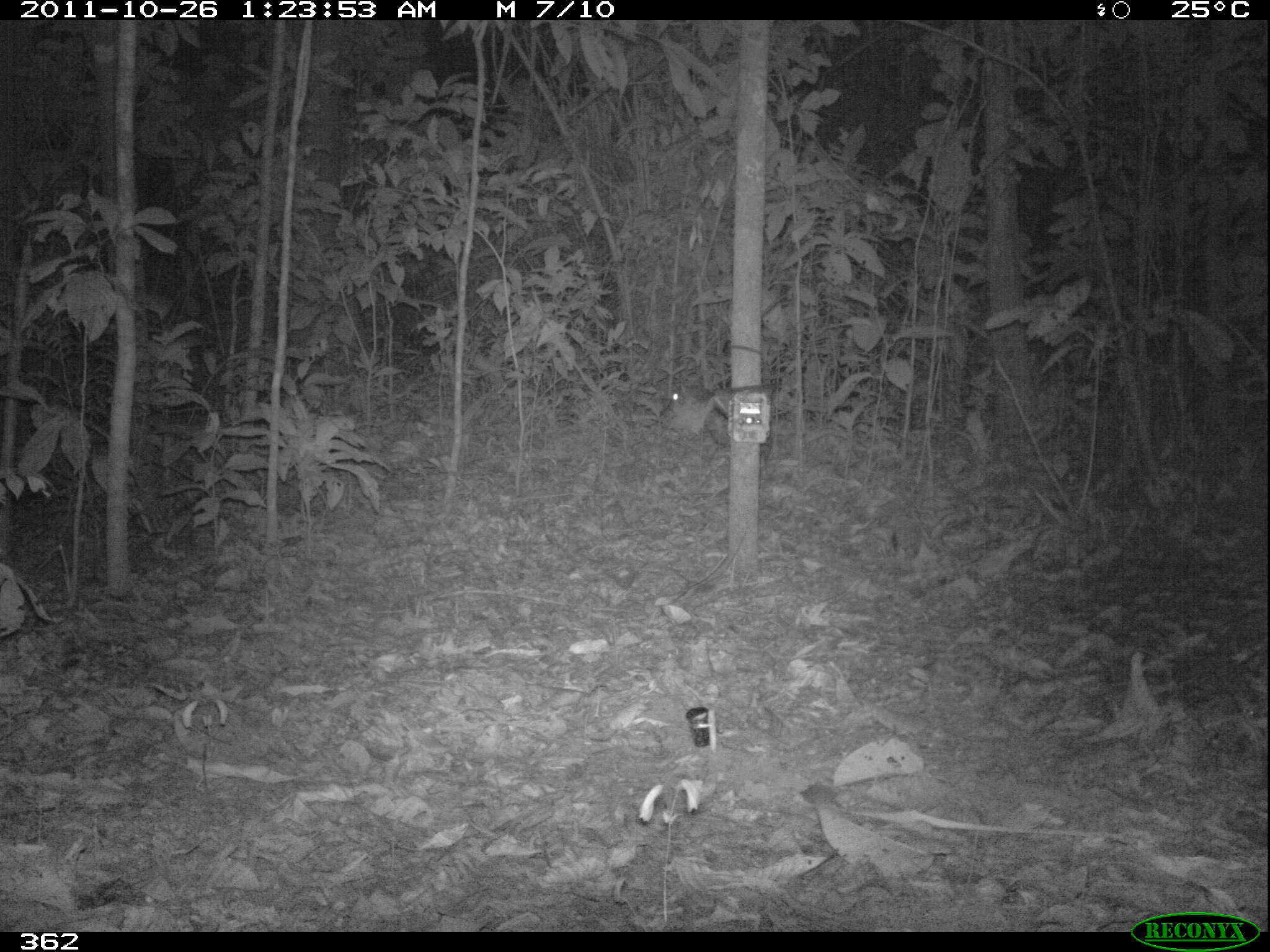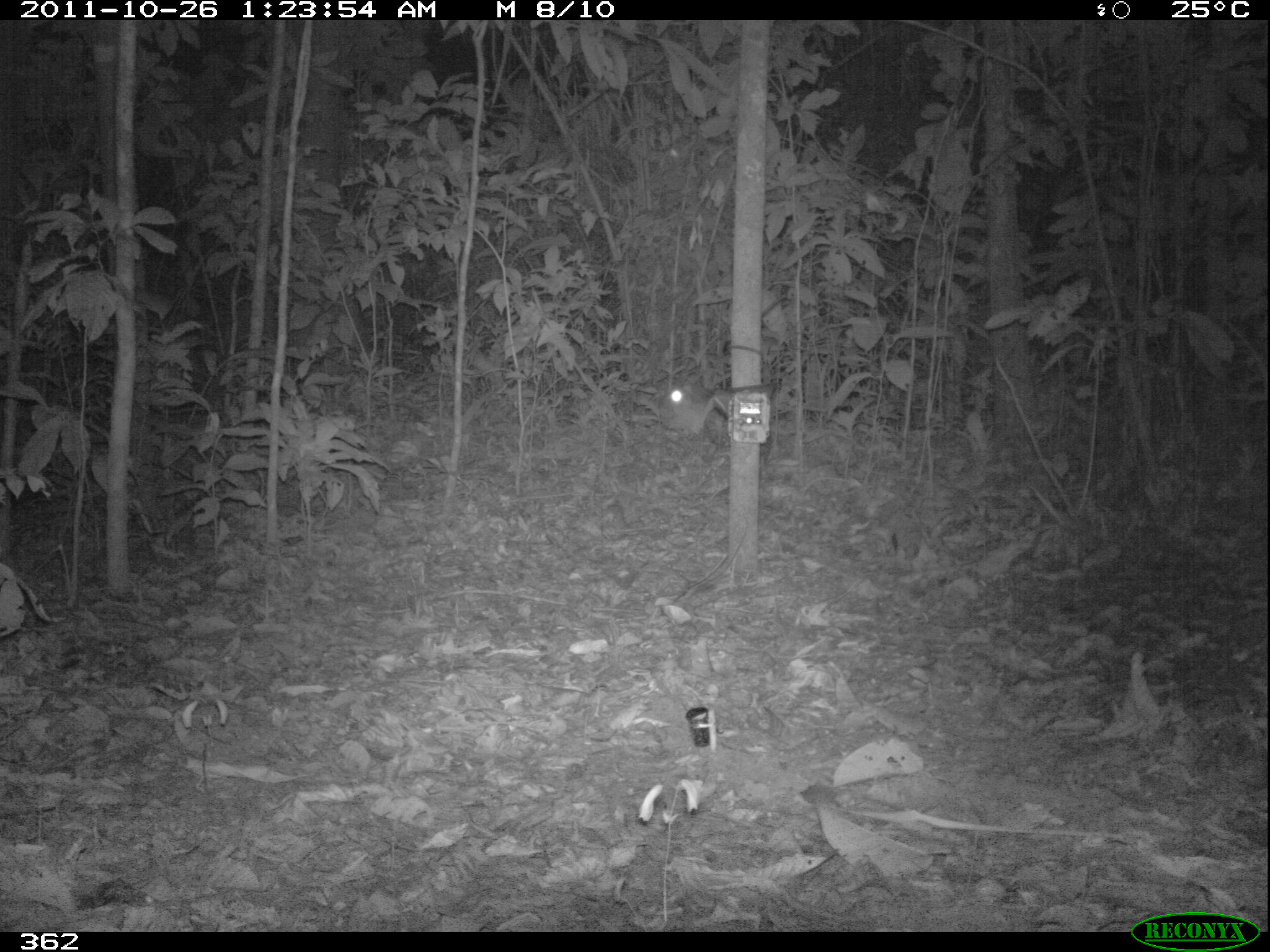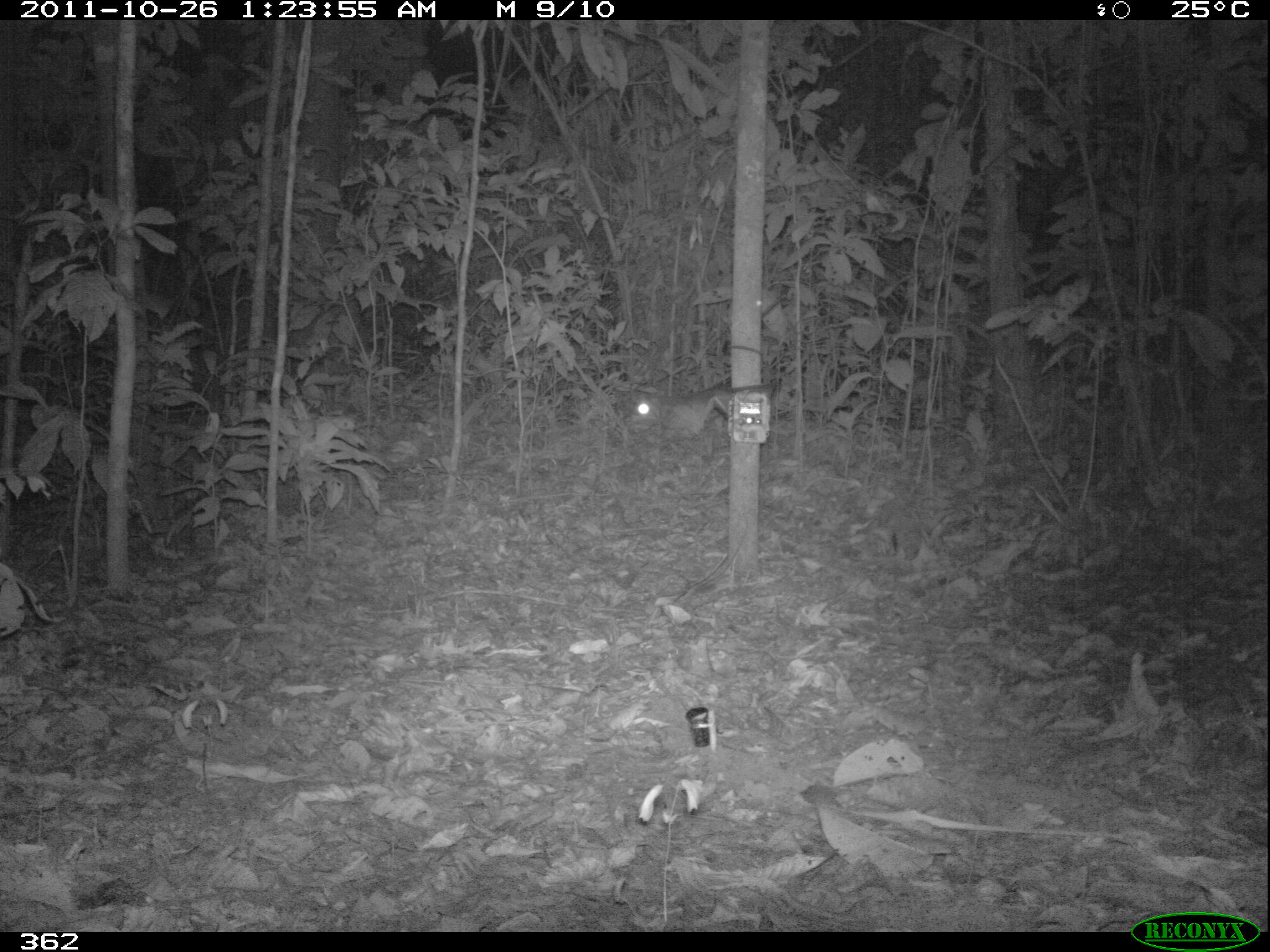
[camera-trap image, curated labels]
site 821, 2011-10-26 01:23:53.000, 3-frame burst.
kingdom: Animalia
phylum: Chordata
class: Mammalia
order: Rodentia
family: Cuniculidae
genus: Cuniculus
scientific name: Cuniculus paca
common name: spotted paca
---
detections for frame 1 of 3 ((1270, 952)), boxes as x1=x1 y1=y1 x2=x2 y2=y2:
cuniculus paca: x1=657 y1=382 x2=730 y2=443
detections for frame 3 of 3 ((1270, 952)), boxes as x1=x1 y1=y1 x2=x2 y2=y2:
cuniculus paca: x1=617 y1=373 x2=740 y2=440